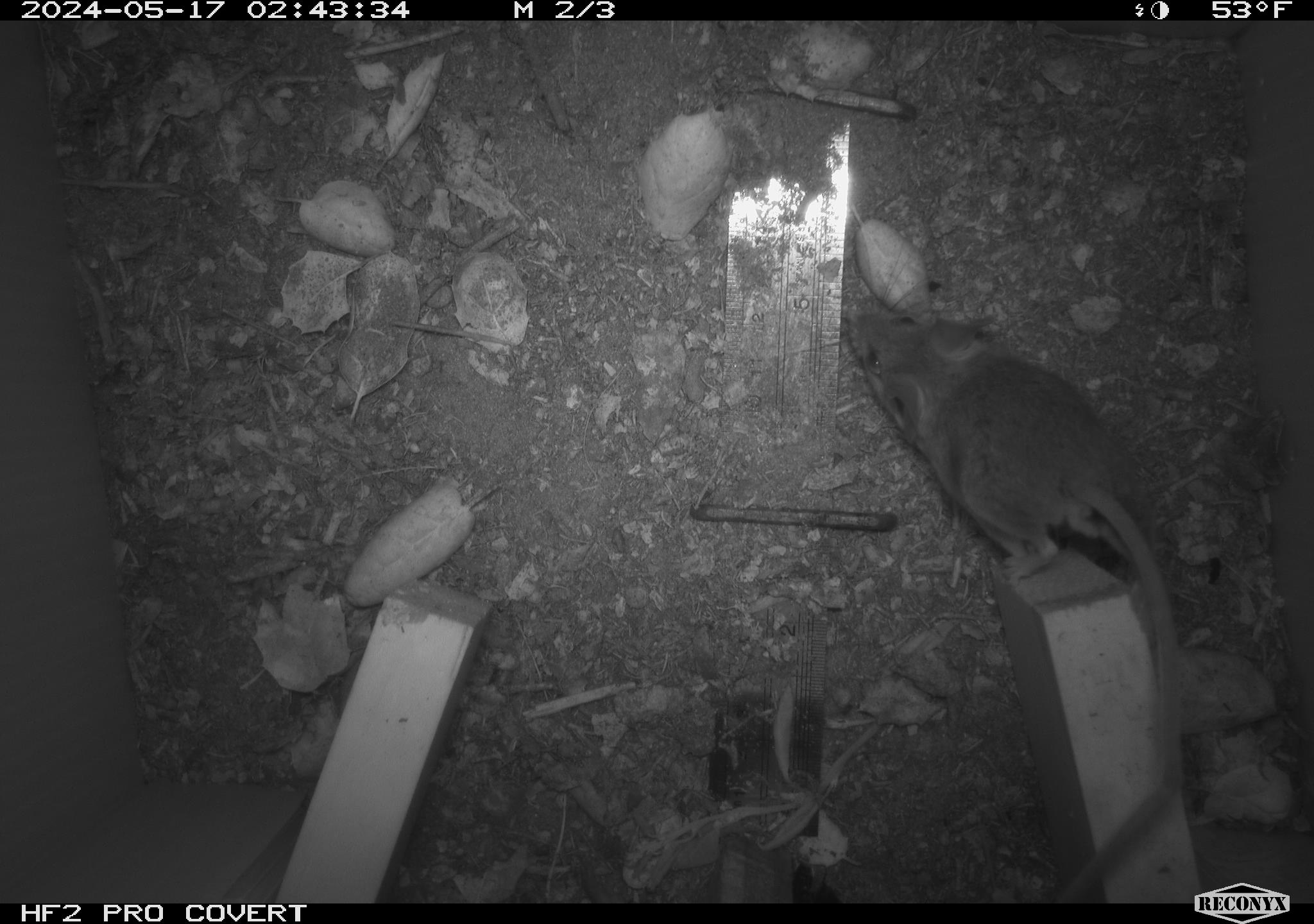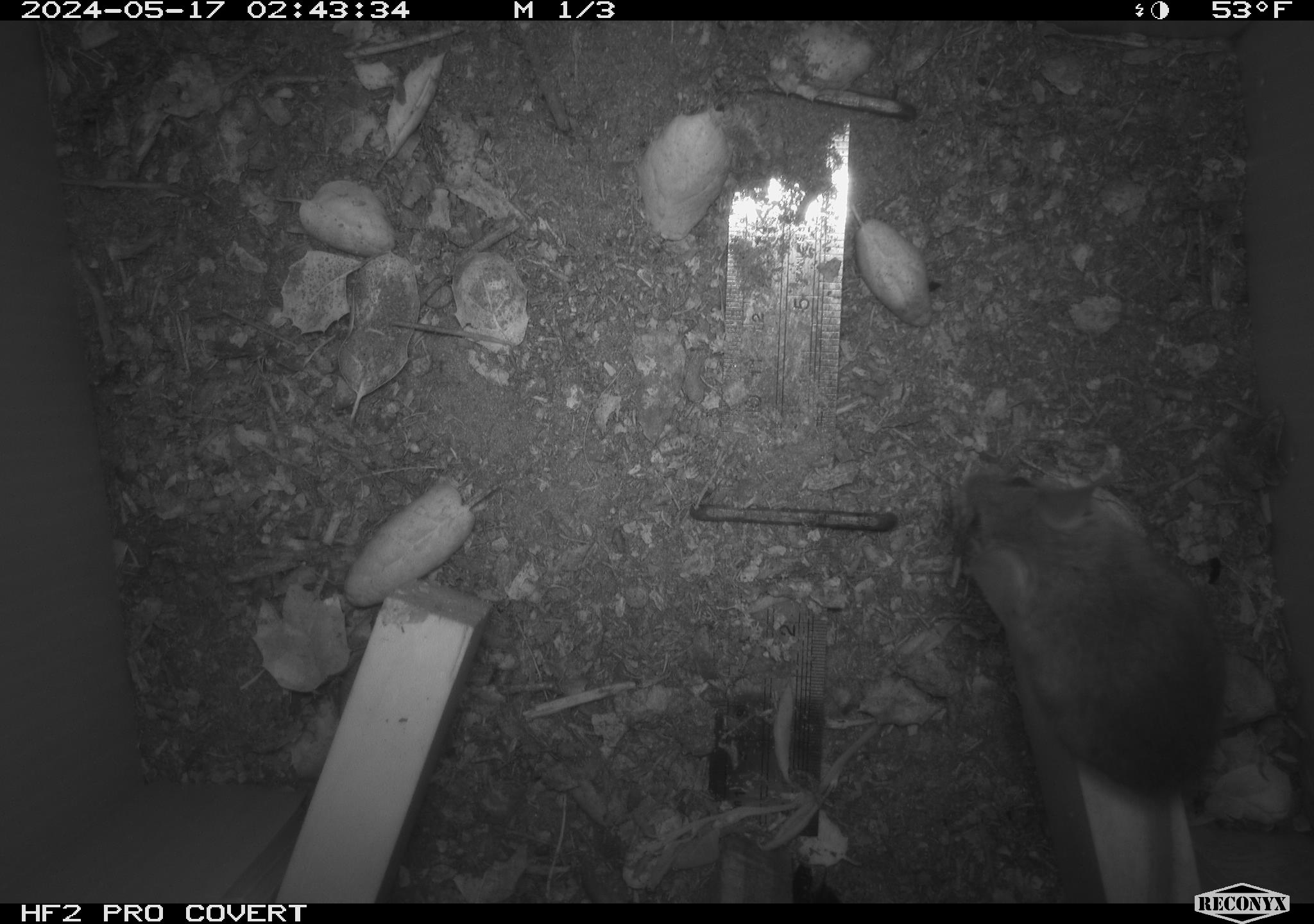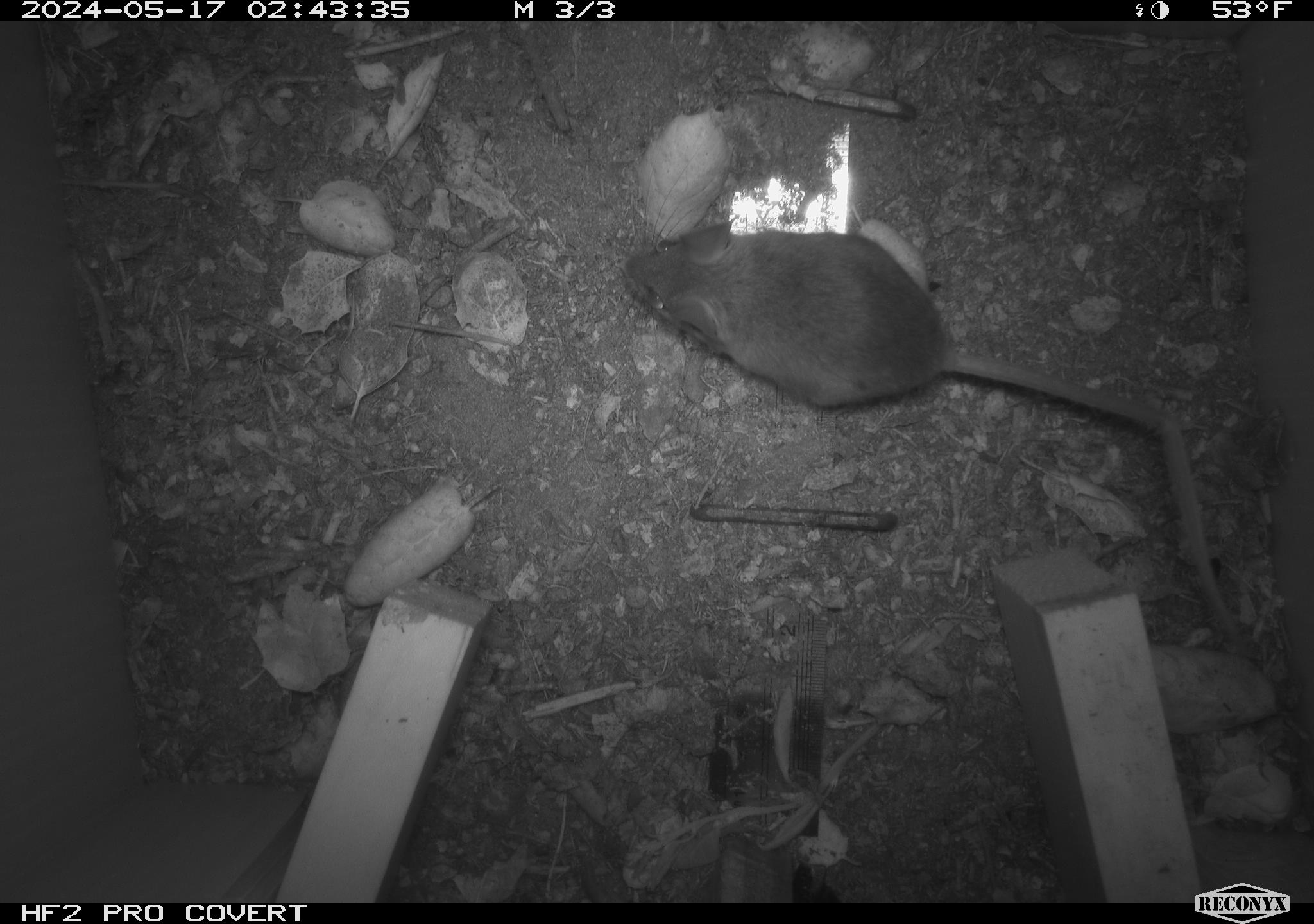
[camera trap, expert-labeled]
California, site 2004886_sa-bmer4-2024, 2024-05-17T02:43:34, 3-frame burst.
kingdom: Animalia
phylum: Chordata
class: Mammalia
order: Rodentia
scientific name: Rodentia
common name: mouse species